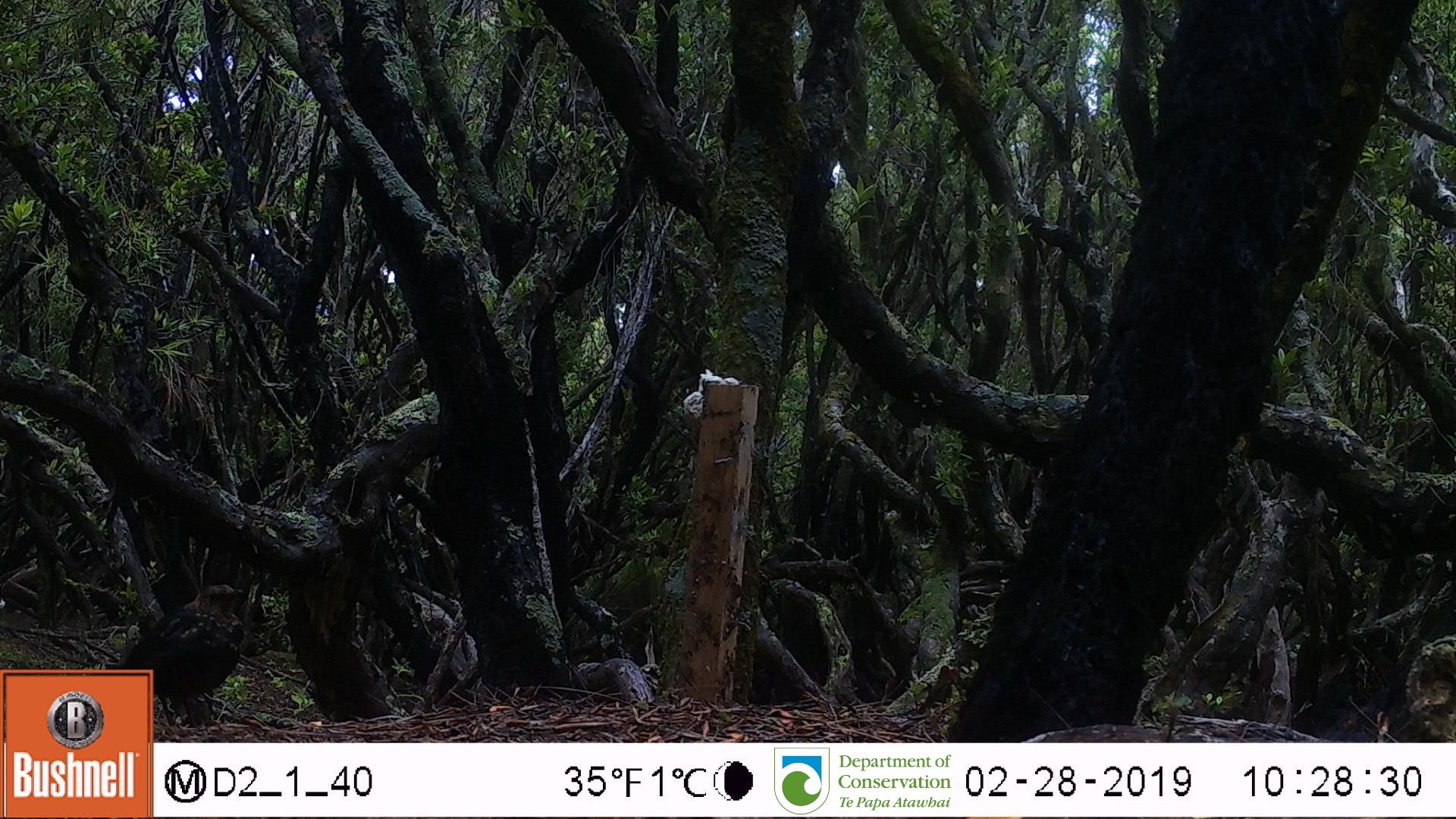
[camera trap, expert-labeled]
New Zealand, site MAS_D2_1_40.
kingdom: Animalia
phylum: Chordata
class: Aves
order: Passeriformes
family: Turdidae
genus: Turdus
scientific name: Turdus merula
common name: eurasian blackbird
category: blackbird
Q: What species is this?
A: Blackbird (eurasian blackbird) (Turdus merula).